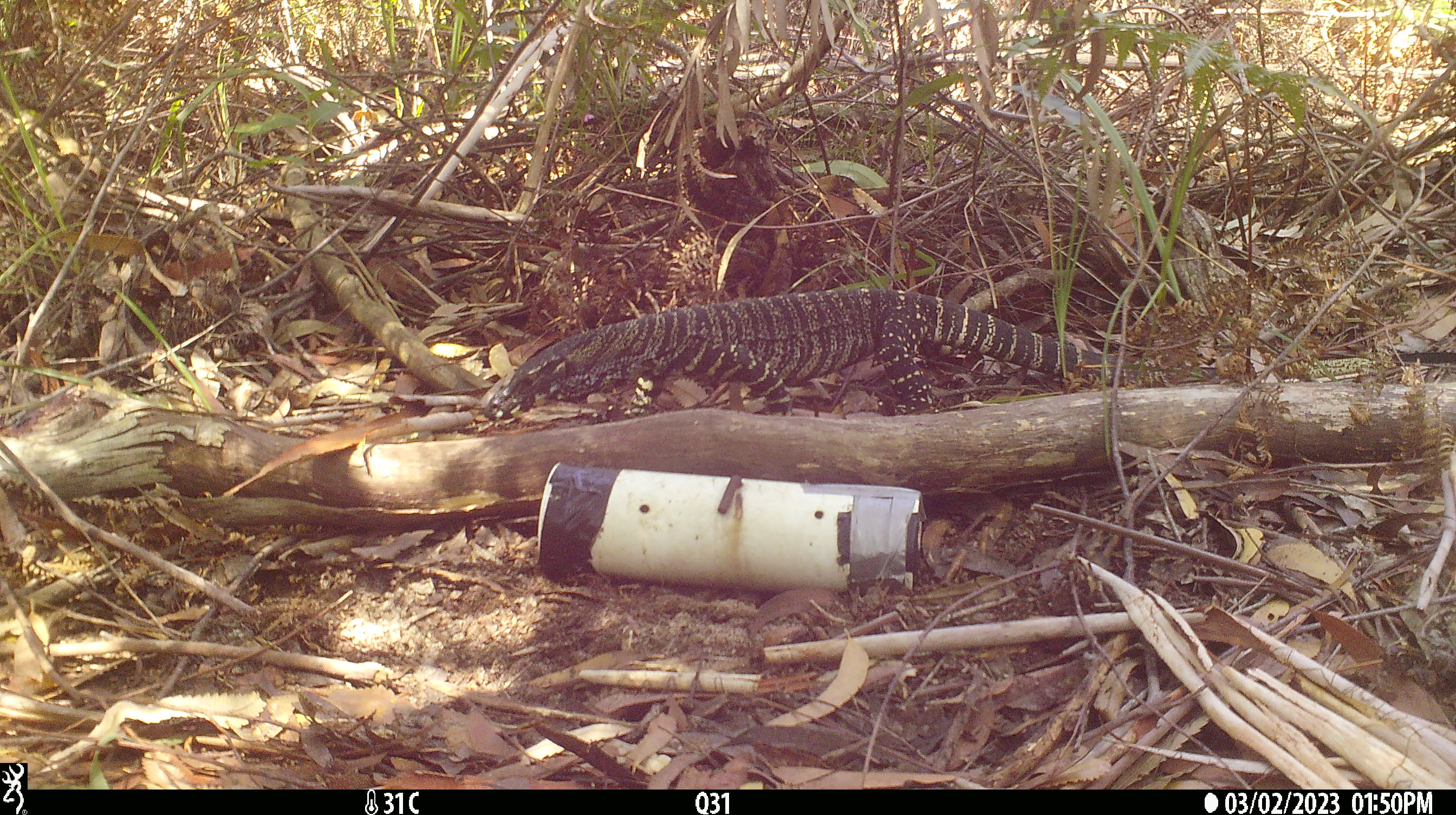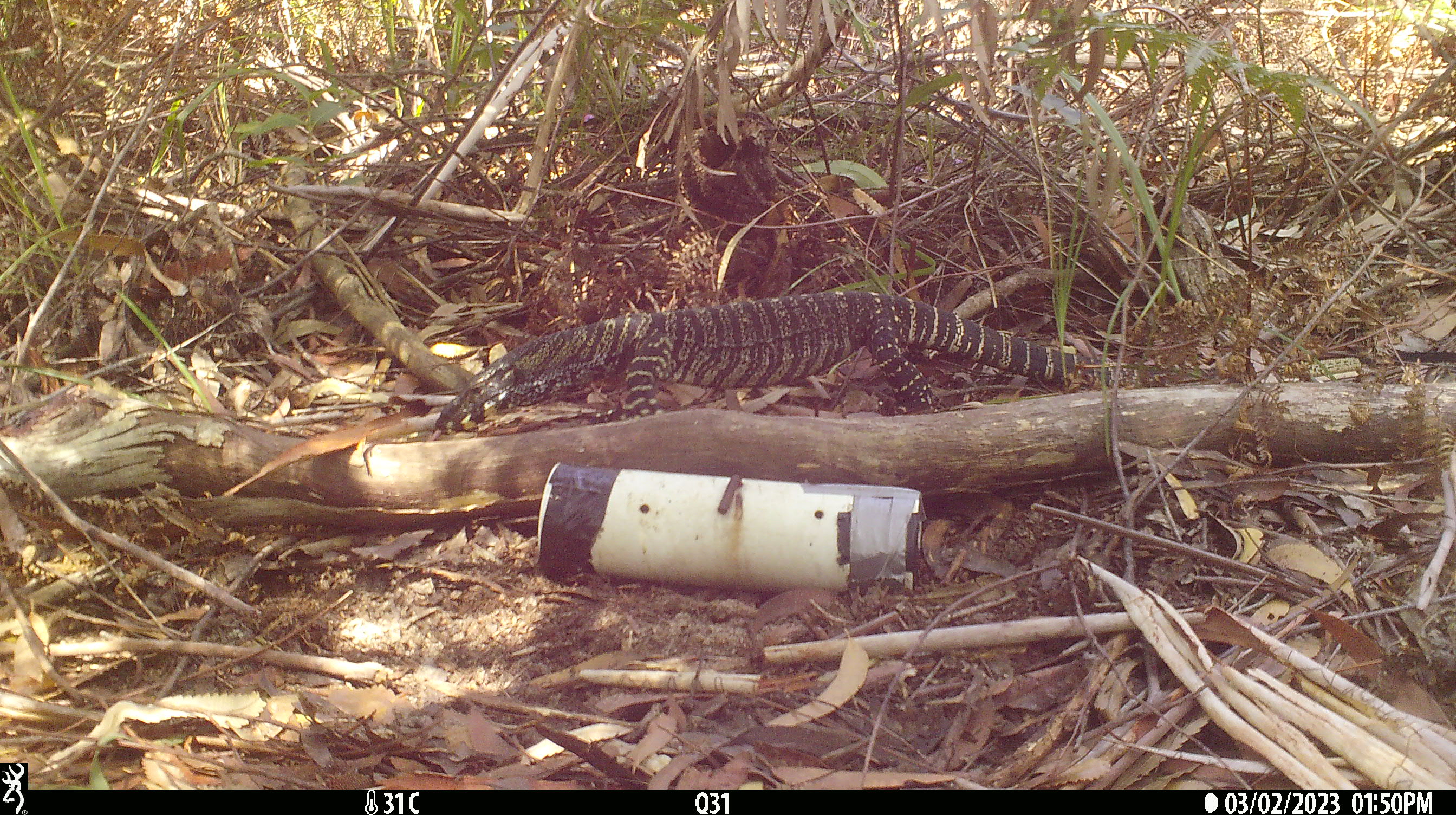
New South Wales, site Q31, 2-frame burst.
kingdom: Animalia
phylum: Chordata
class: Reptilia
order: Squamata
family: Varanidae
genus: Varanus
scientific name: Varanus varius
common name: lace monitor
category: goanna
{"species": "goanna (lace monitor) (Varanus varius)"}